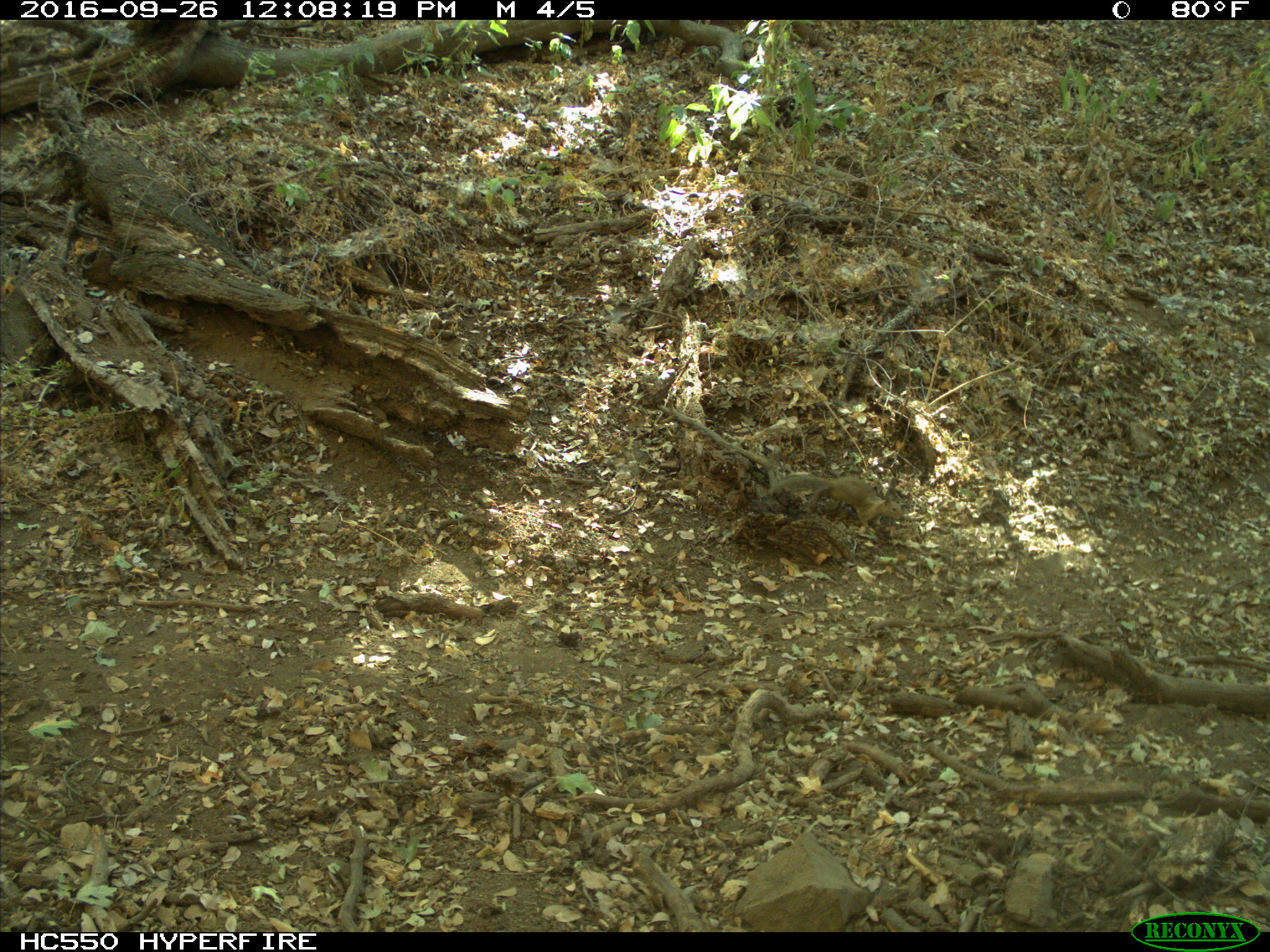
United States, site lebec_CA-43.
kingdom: Animalia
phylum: Chordata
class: Mammalia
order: Rodentia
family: Sciuridae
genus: Otospermophilus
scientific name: Otospermophilus beecheyi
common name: california ground squirrel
Otospermophilus beecheyi (california ground squirrel).